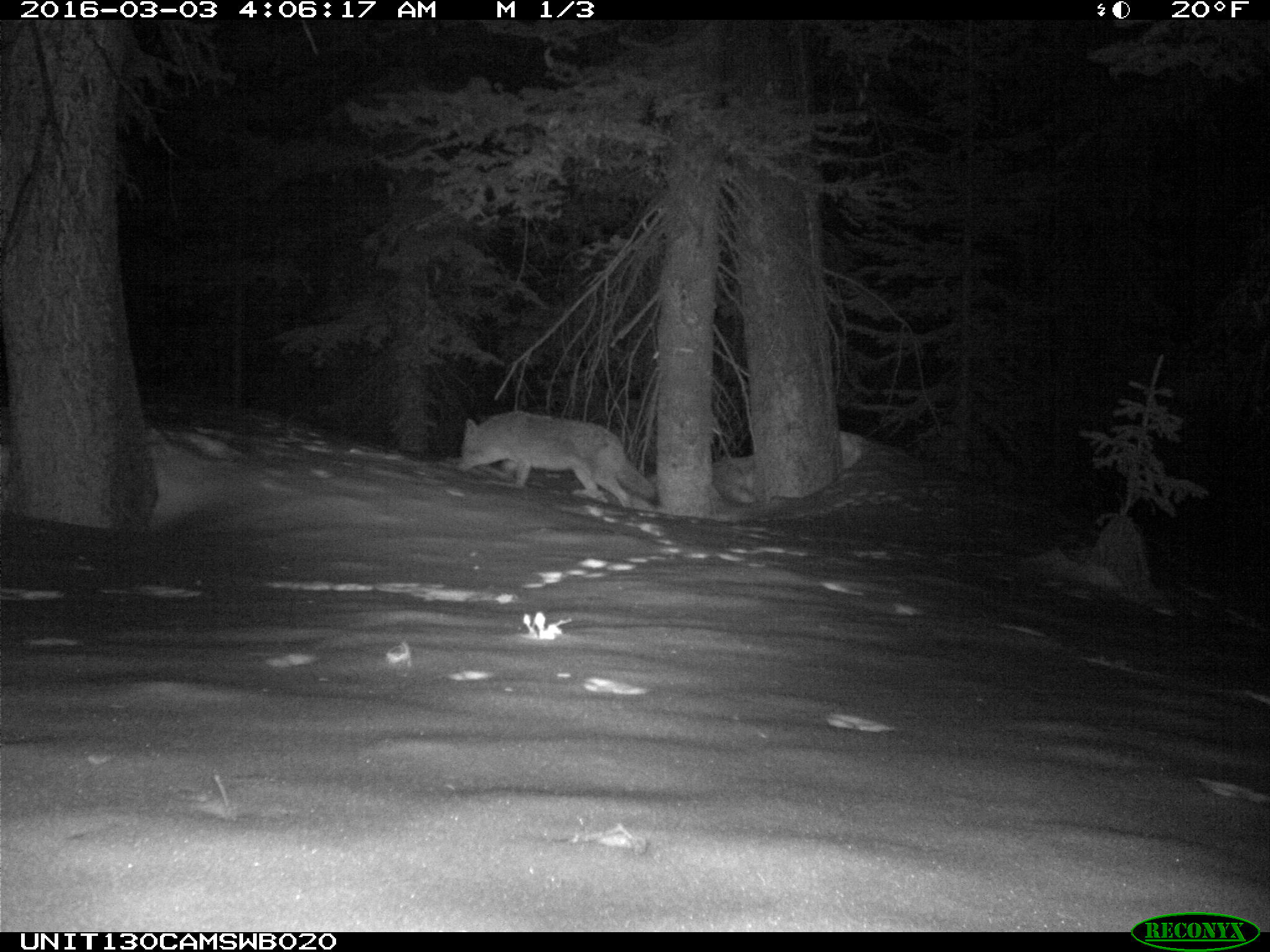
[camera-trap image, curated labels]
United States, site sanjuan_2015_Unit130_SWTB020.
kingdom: Animalia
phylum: Chordata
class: Mammalia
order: Carnivora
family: Canidae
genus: Canis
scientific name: Canis latrans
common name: coyote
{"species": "Canis latrans (coyote)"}